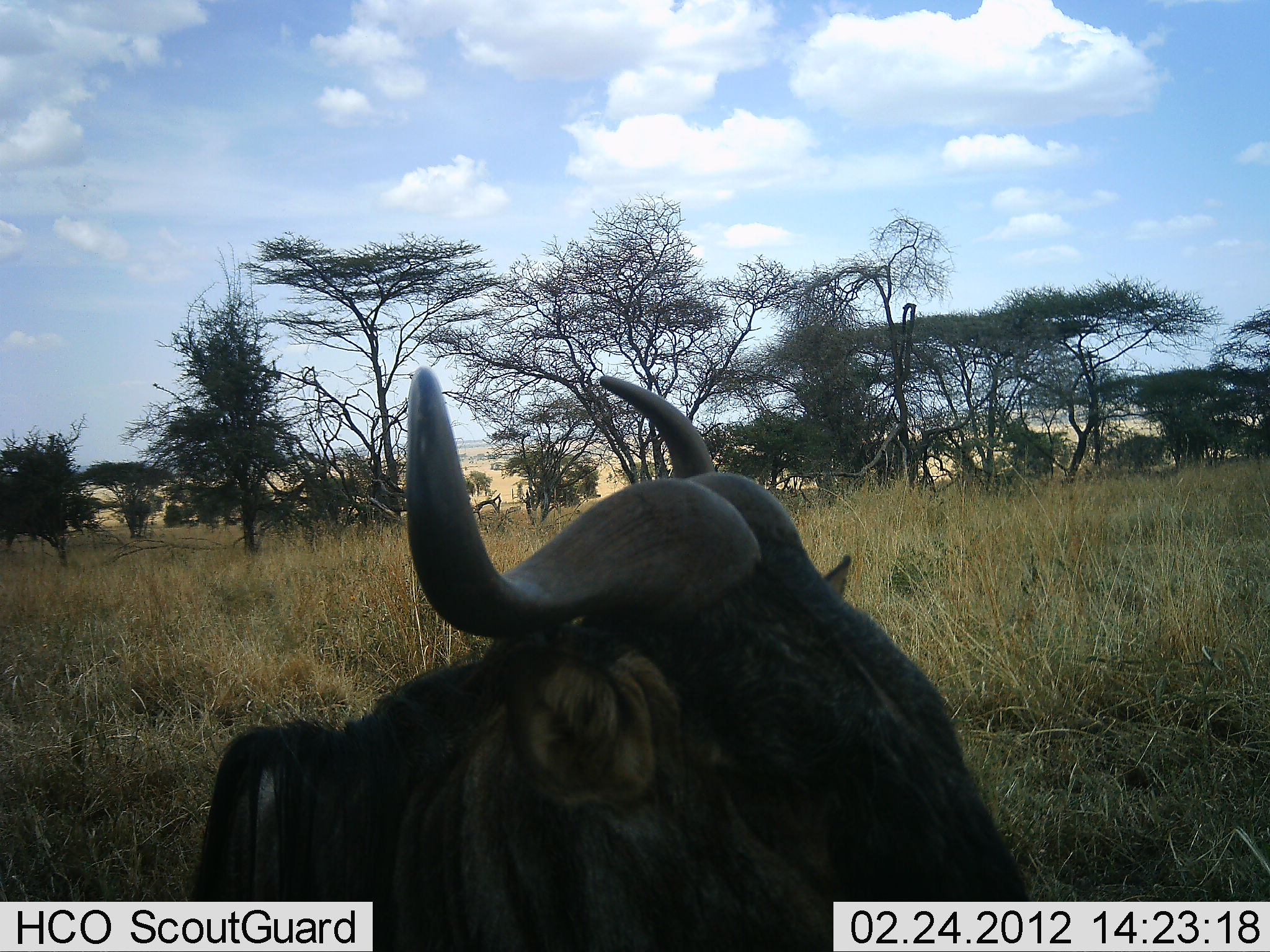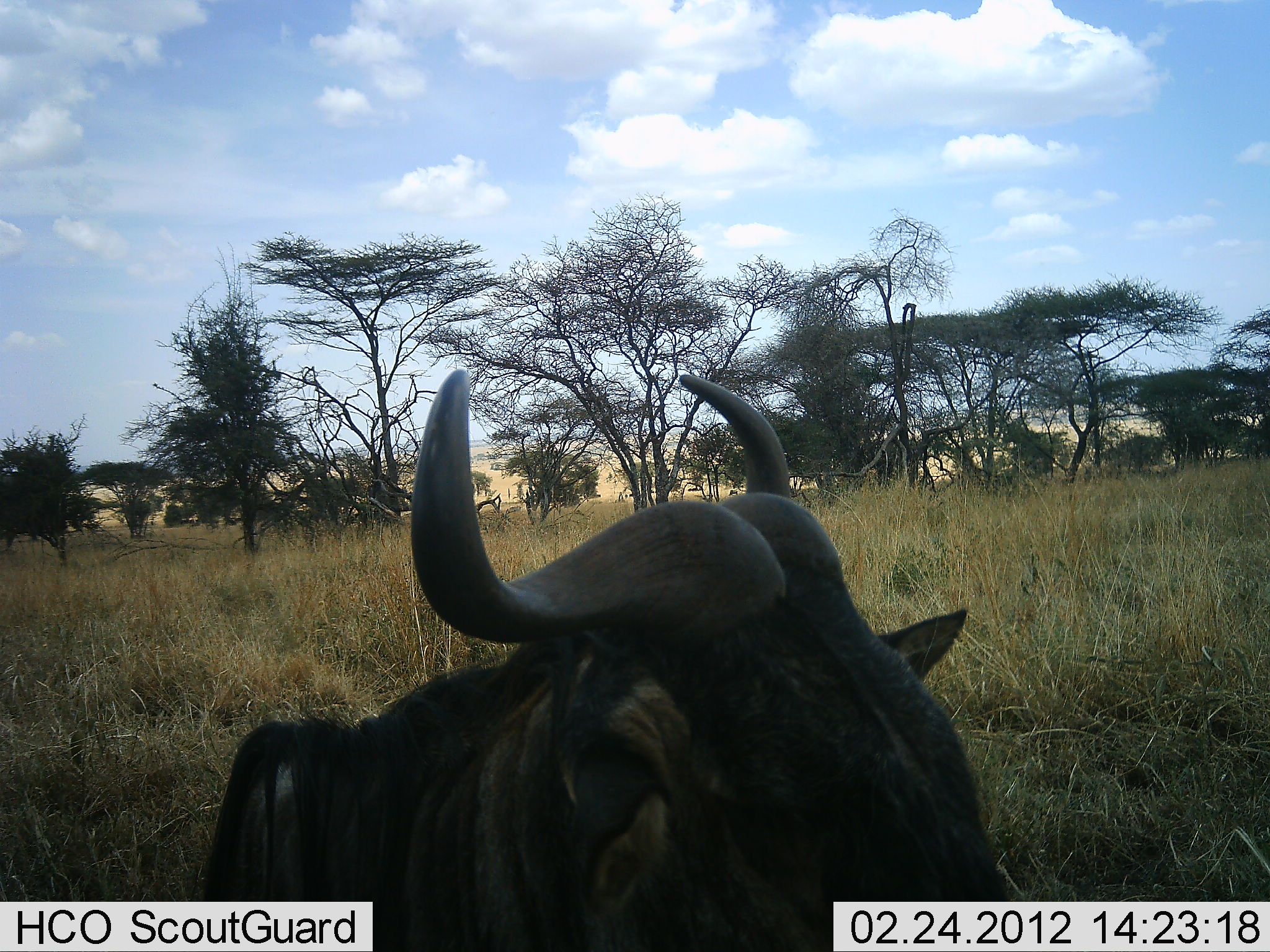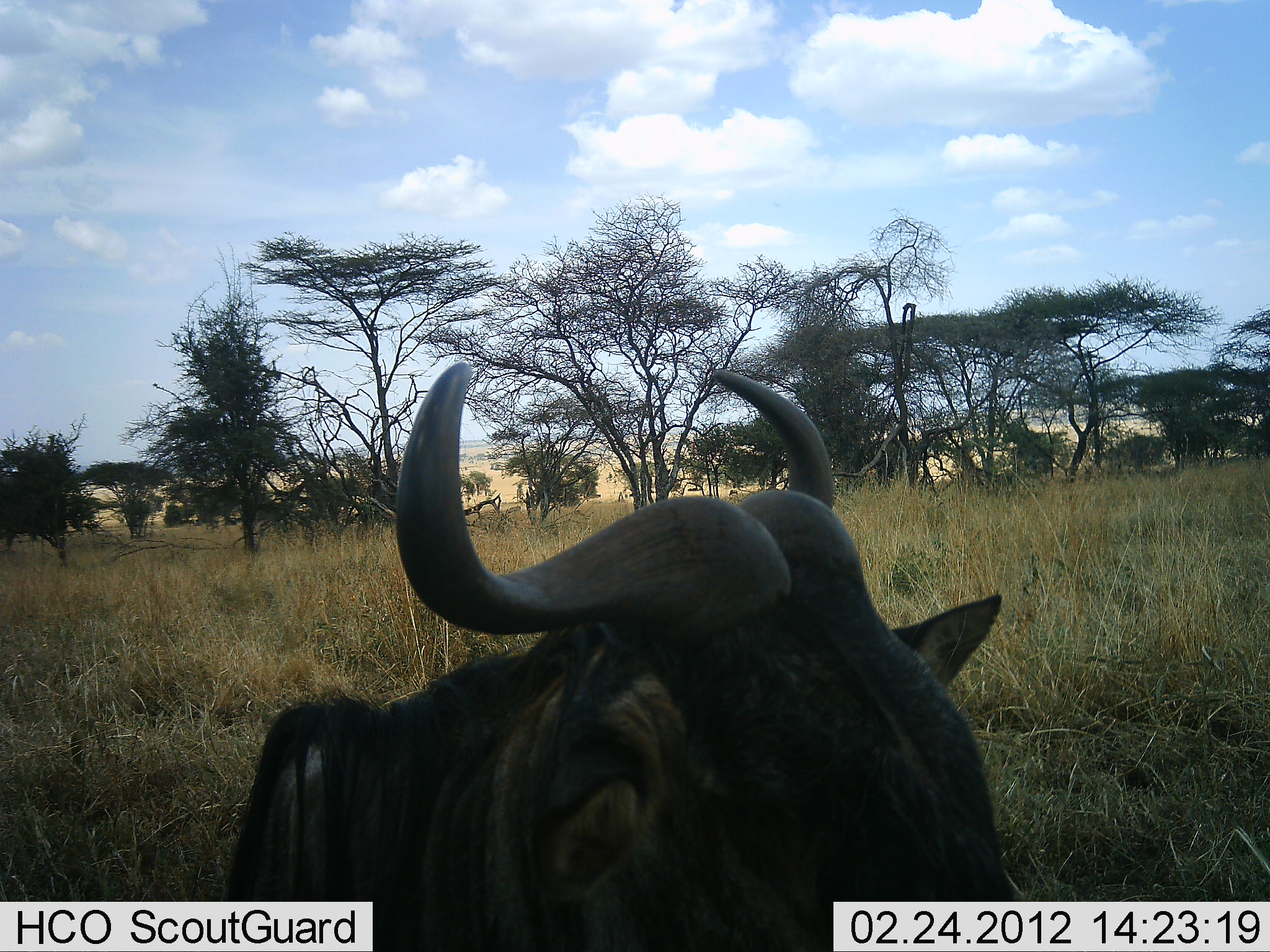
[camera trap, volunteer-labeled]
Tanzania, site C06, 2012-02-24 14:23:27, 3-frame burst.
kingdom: Animalia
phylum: Chordata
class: Mammalia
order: Artiodactyla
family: Bovidae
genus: Connochaetes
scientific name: Connochaetes taurinus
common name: blue wildebeest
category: wildebeest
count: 1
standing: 12%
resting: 88%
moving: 0%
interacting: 0%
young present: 0%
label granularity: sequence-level